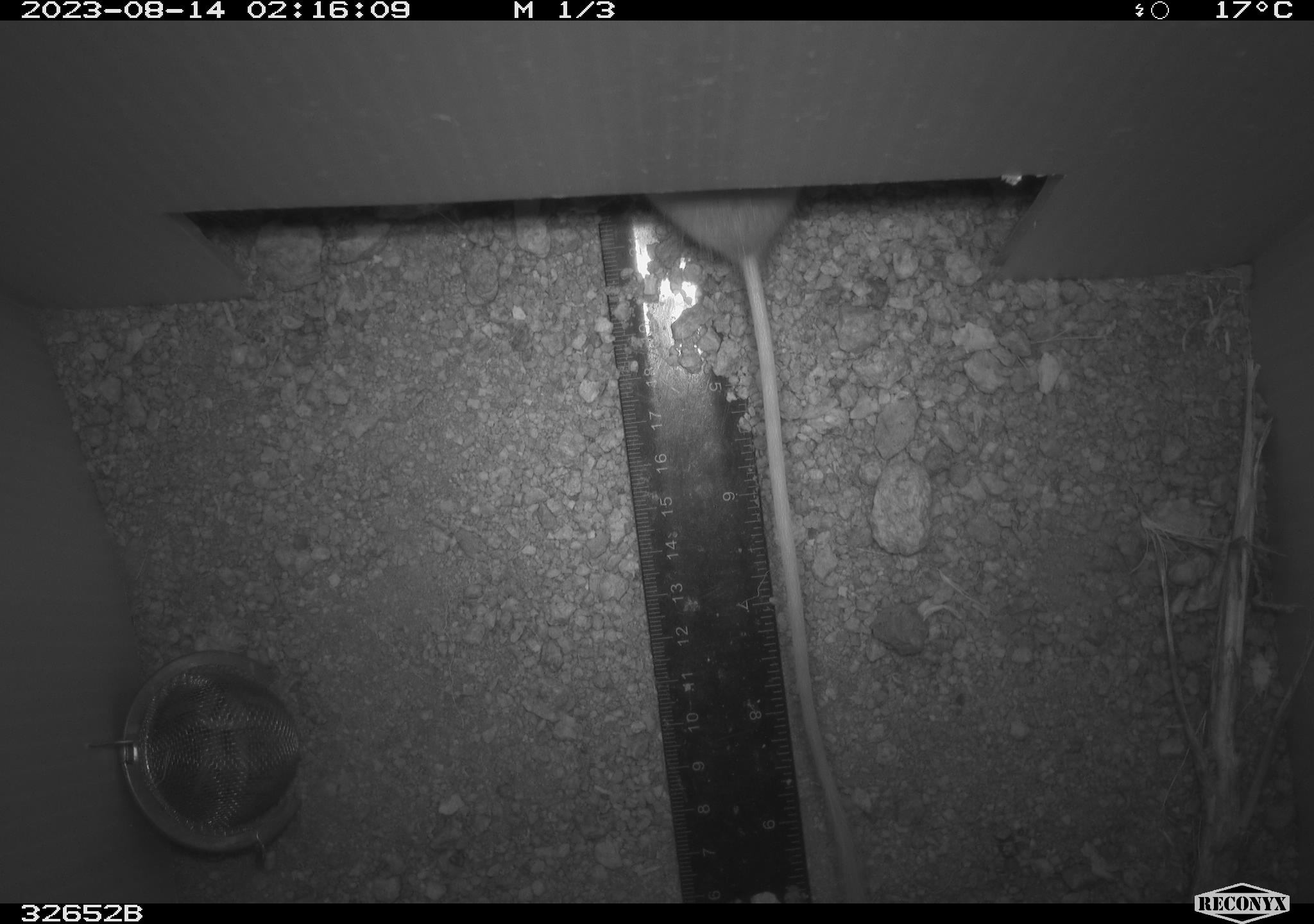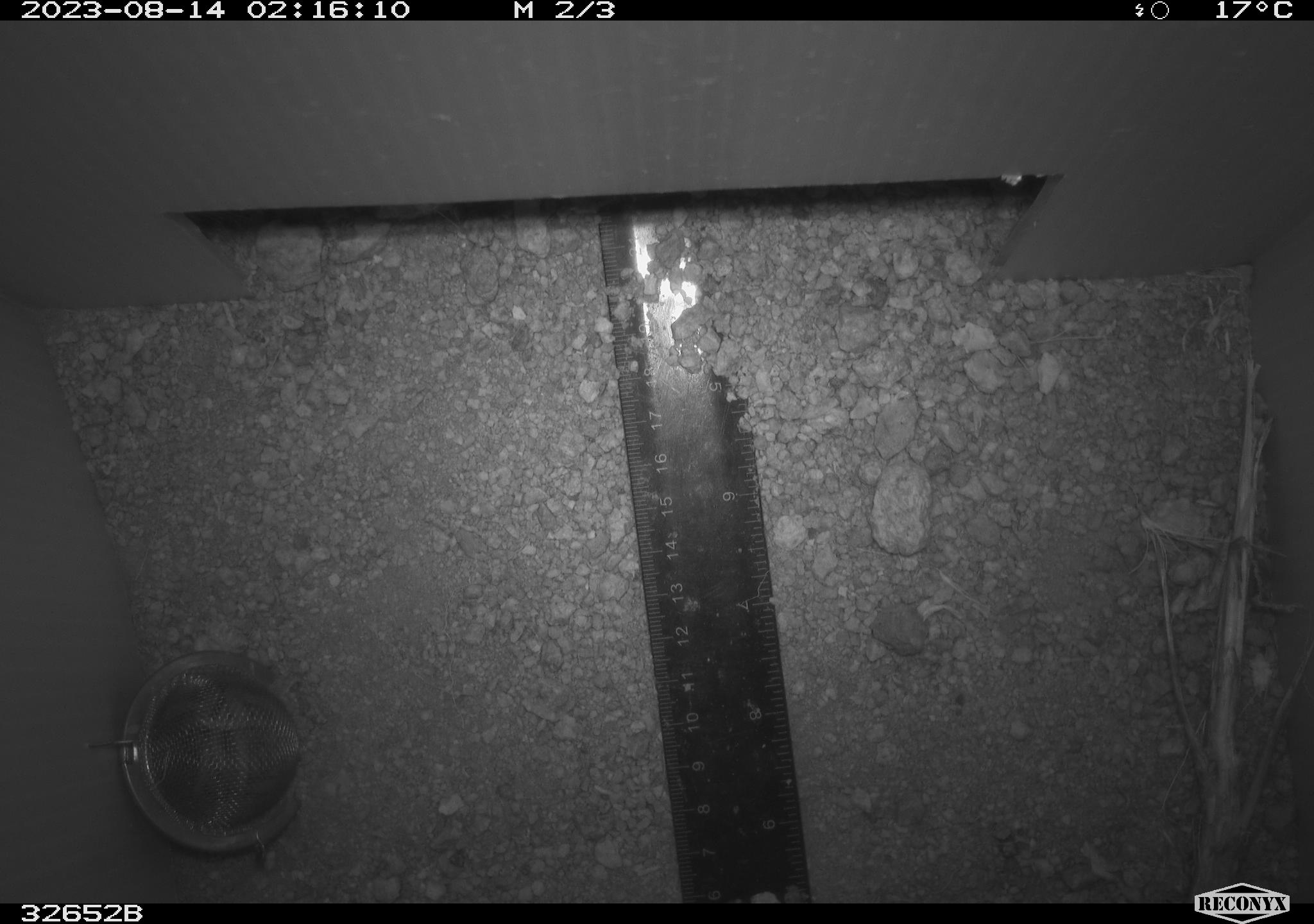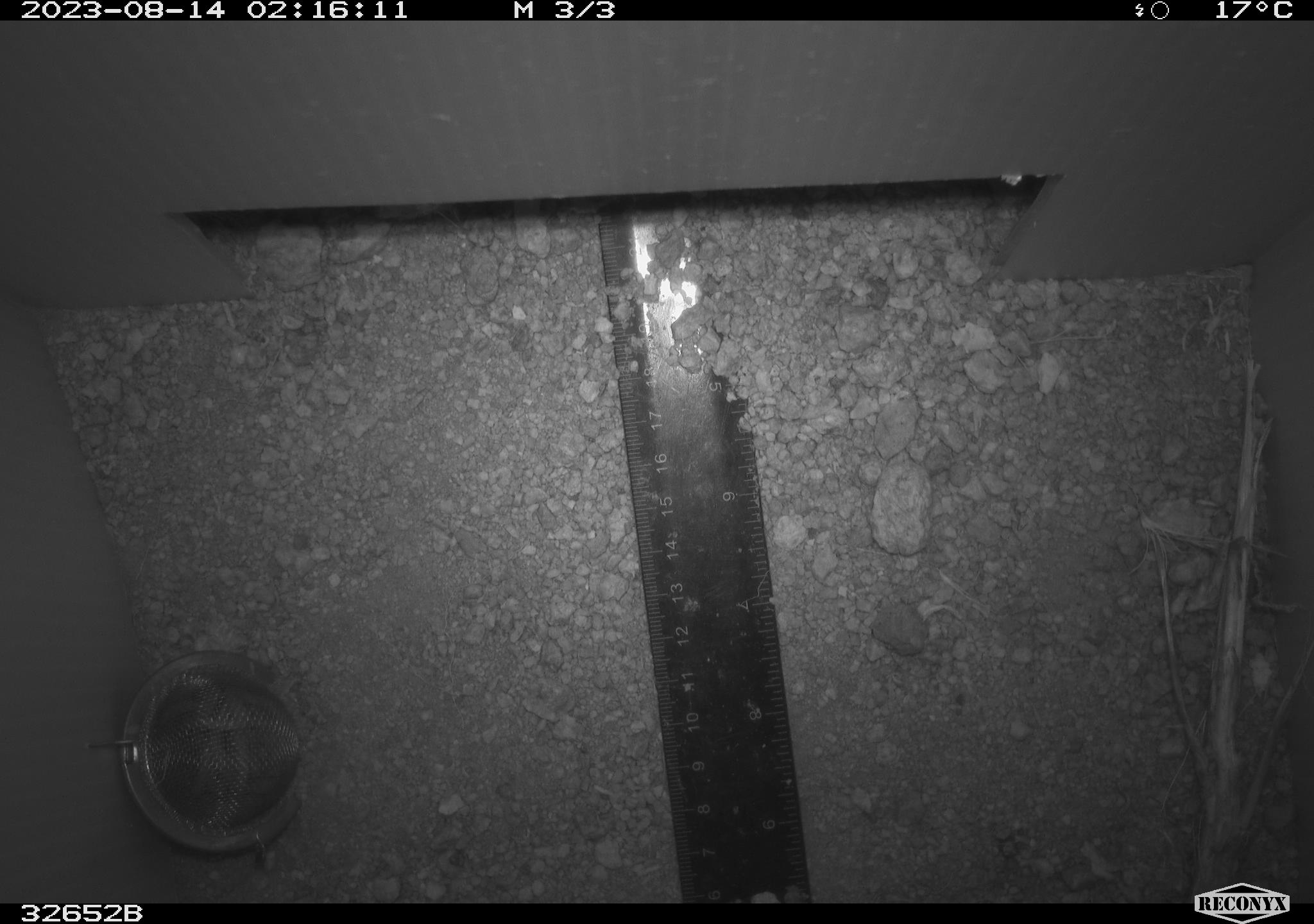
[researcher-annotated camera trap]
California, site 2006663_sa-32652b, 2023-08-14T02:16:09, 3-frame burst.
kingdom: Animalia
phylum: Chordata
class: Mammalia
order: Rodentia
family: Heteromyidae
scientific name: Heteromyidae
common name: kangaroo rats and pocket mice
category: heteromyidae family